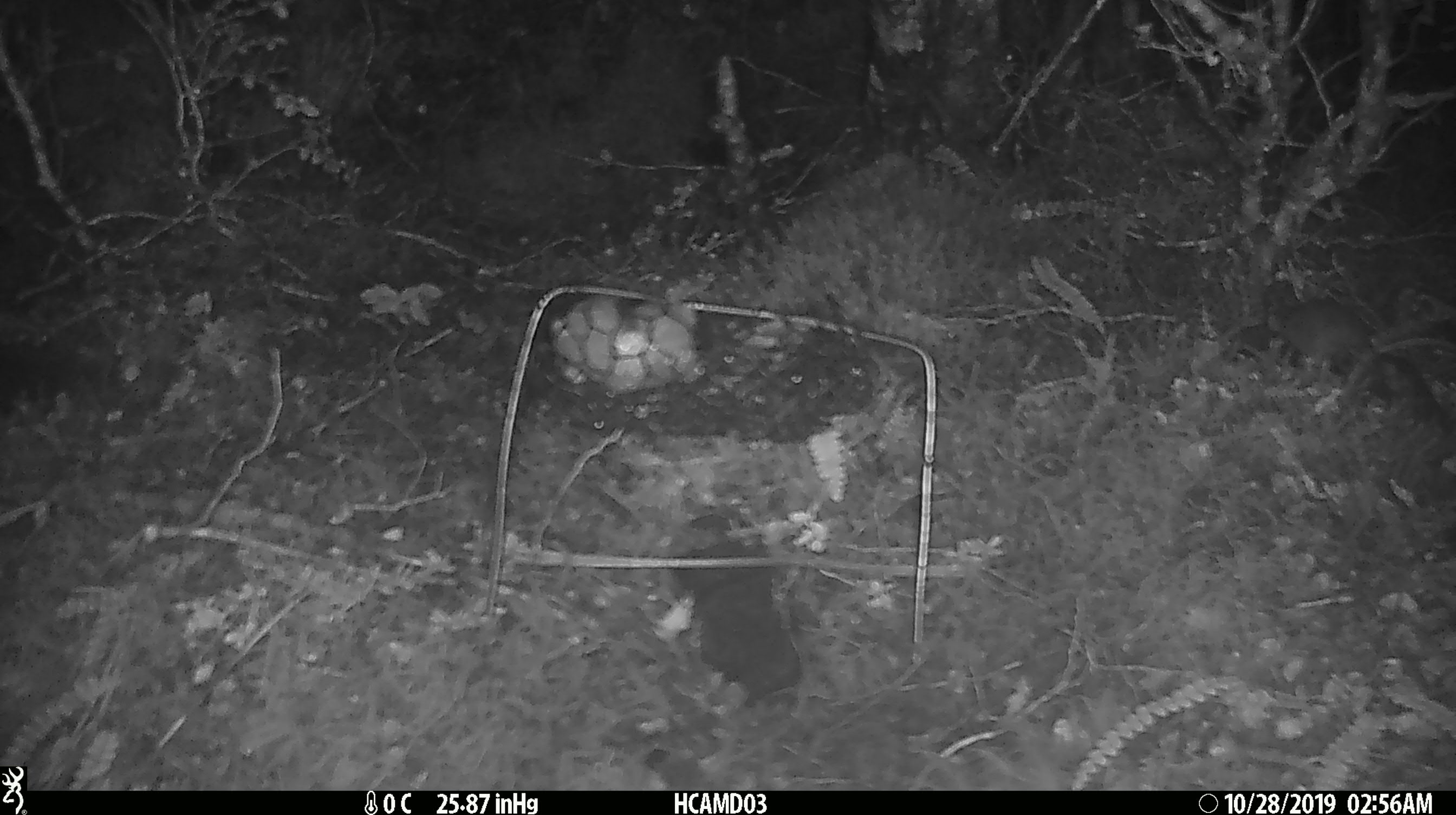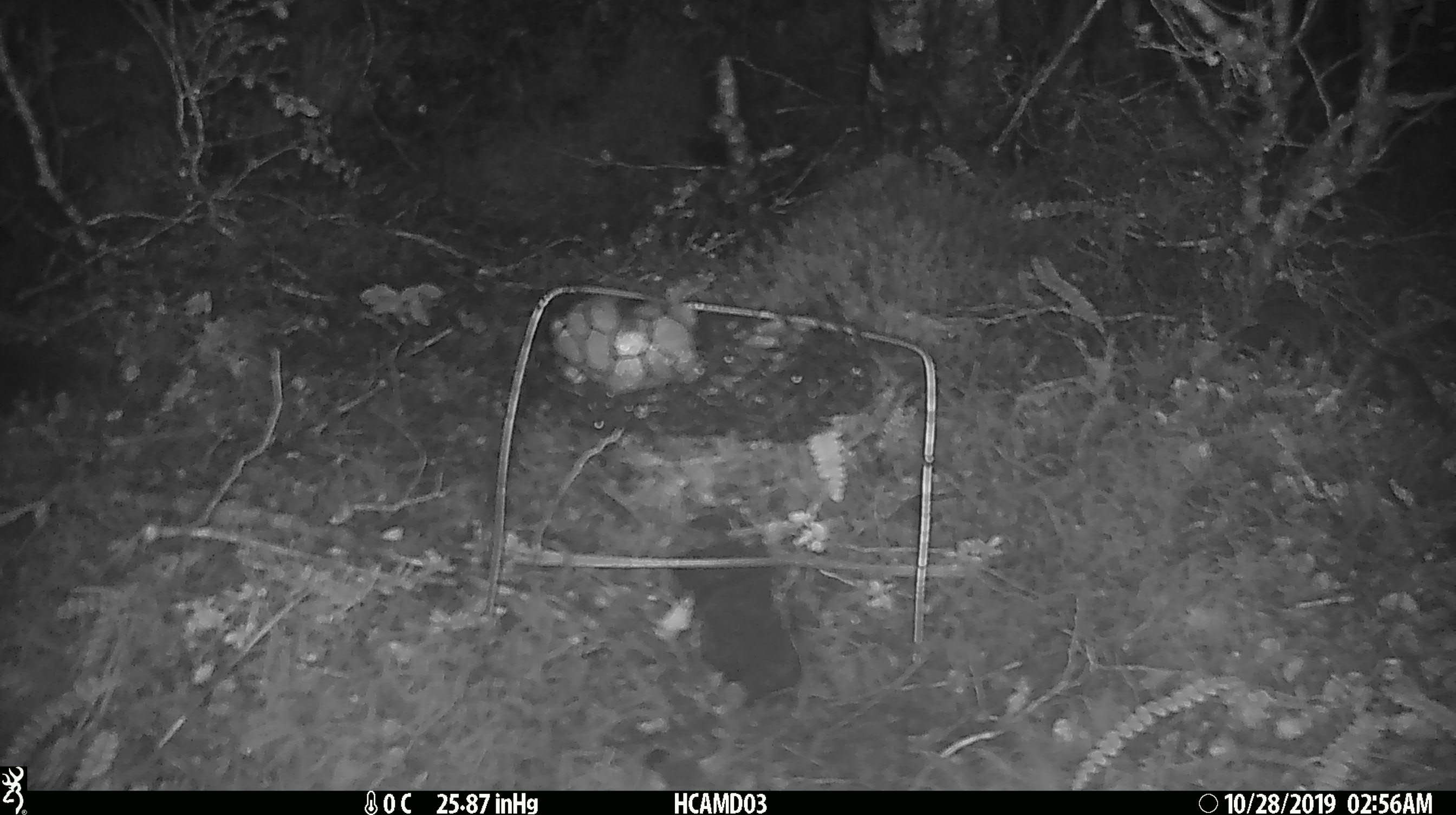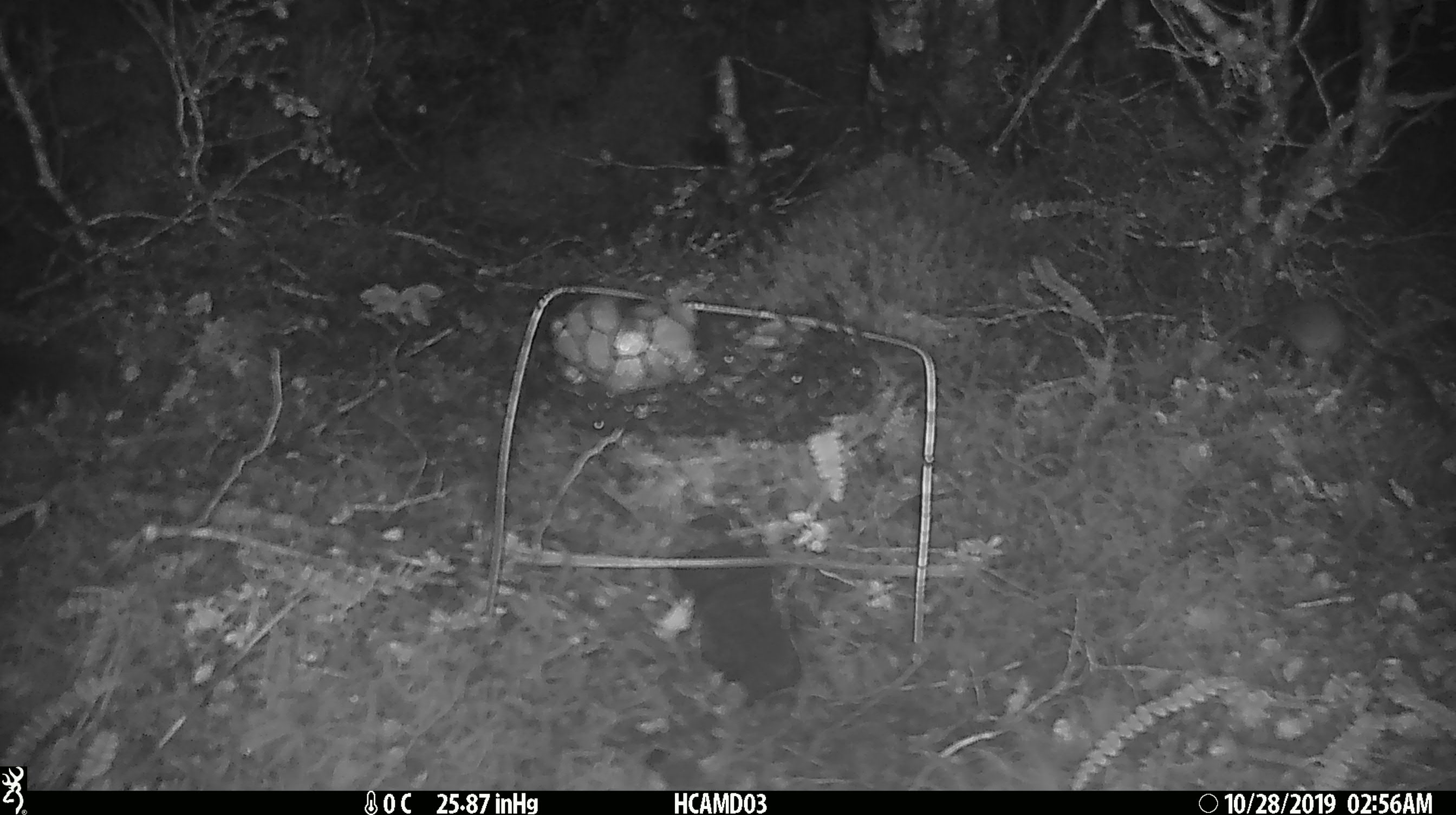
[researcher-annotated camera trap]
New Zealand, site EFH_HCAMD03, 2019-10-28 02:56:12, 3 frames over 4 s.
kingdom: Animalia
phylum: Chordata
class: Mammalia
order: Rodentia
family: Muridae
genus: Mus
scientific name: Mus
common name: mouse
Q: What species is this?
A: Mouse (Mus).